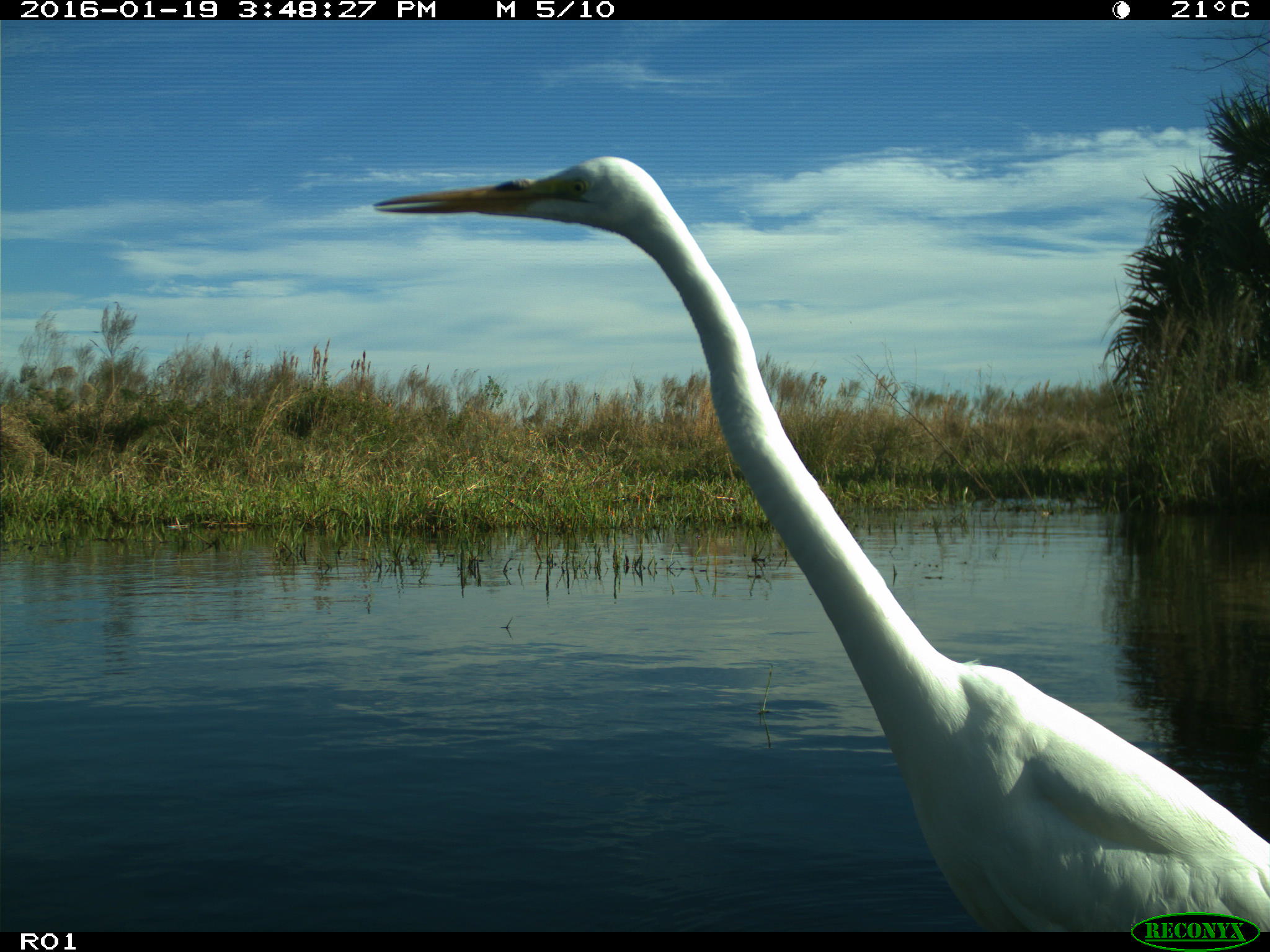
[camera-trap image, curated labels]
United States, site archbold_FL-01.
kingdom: Animalia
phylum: Chordata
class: Aves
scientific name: Aves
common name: birds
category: unidentified bird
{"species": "unidentified bird (birds) (Aves)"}